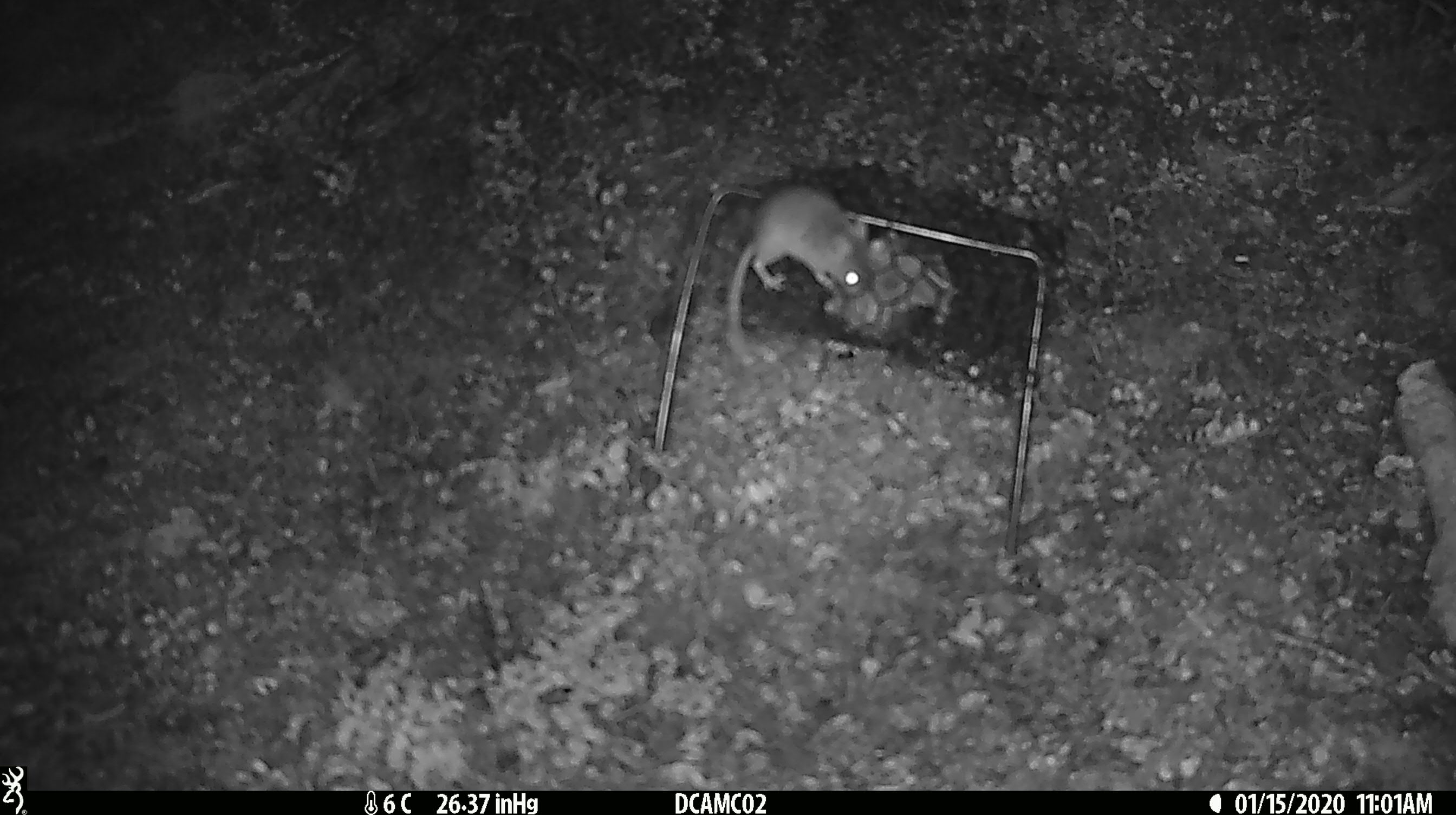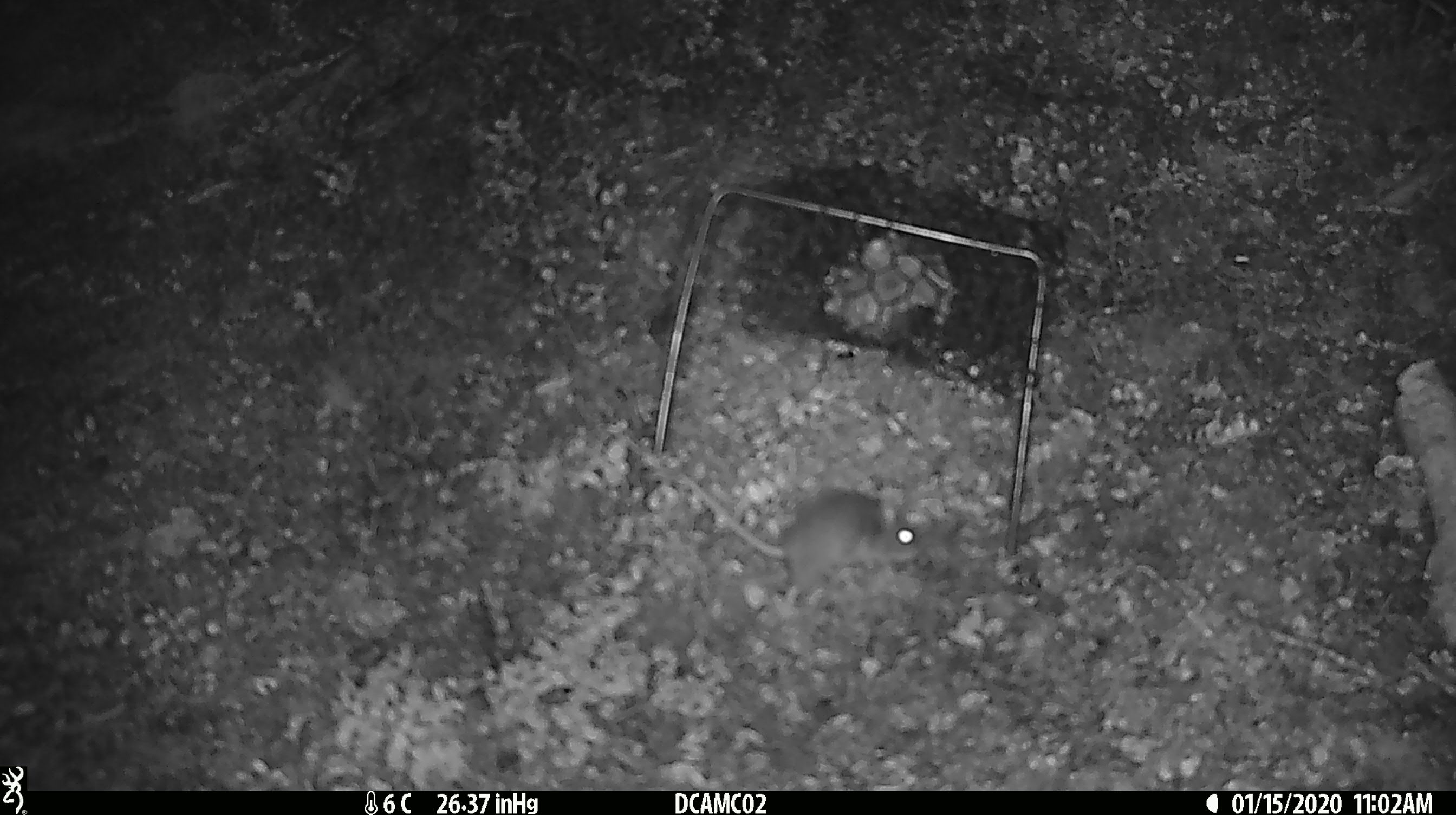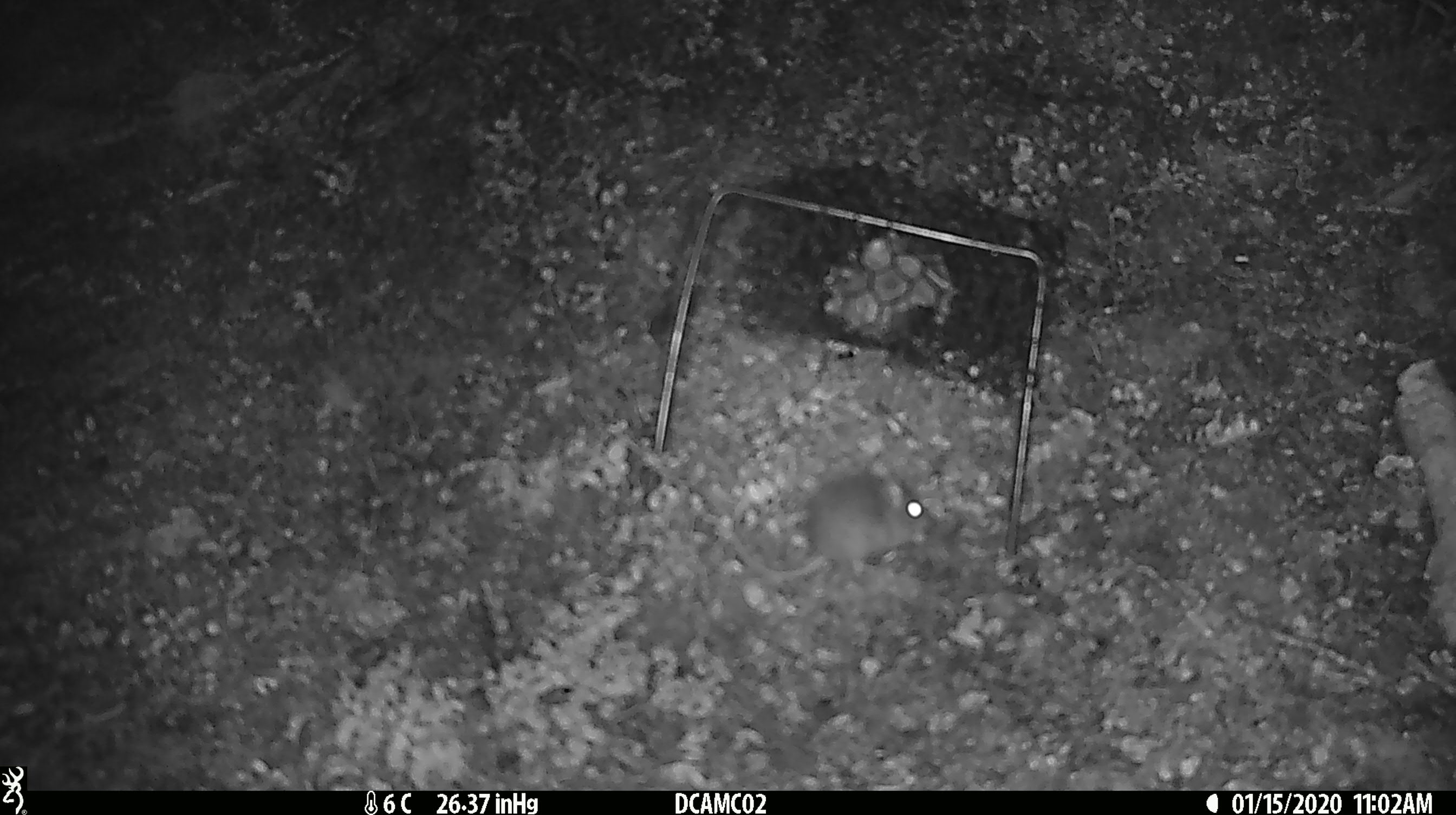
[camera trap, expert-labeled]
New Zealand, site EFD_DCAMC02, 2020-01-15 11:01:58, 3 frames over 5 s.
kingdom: Animalia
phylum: Chordata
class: Mammalia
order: Rodentia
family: Muridae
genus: Mus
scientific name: Mus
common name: mouse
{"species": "mouse (Mus)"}